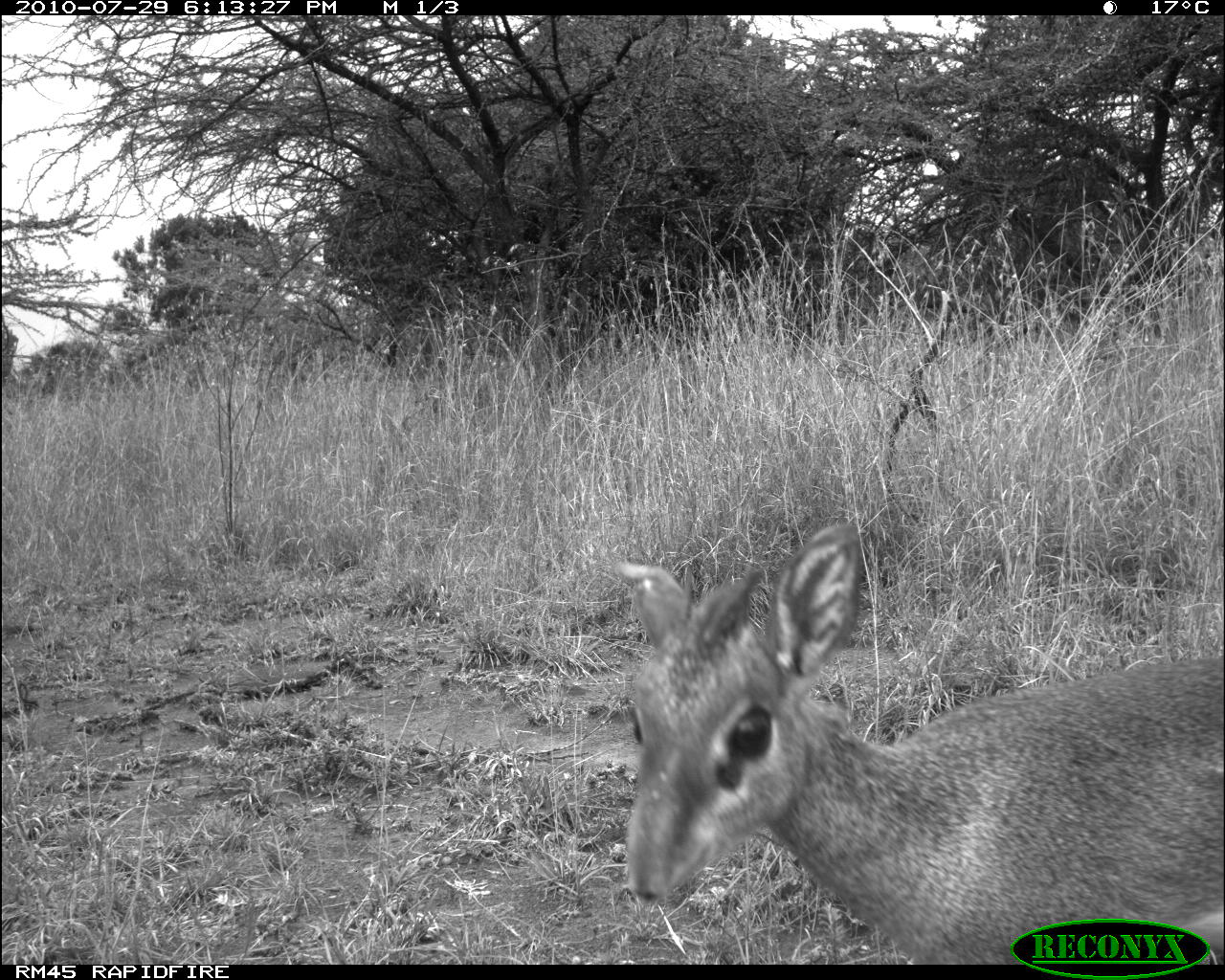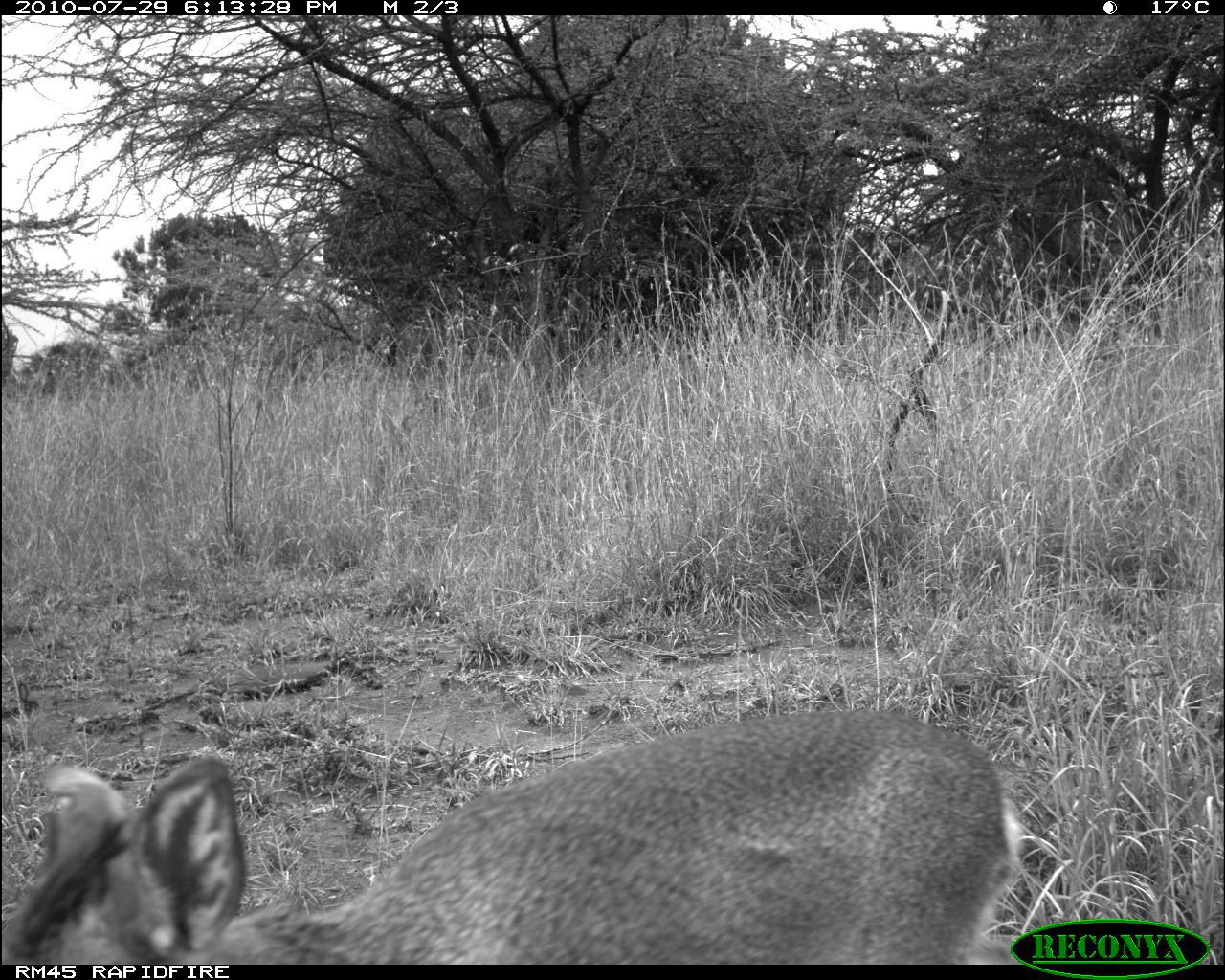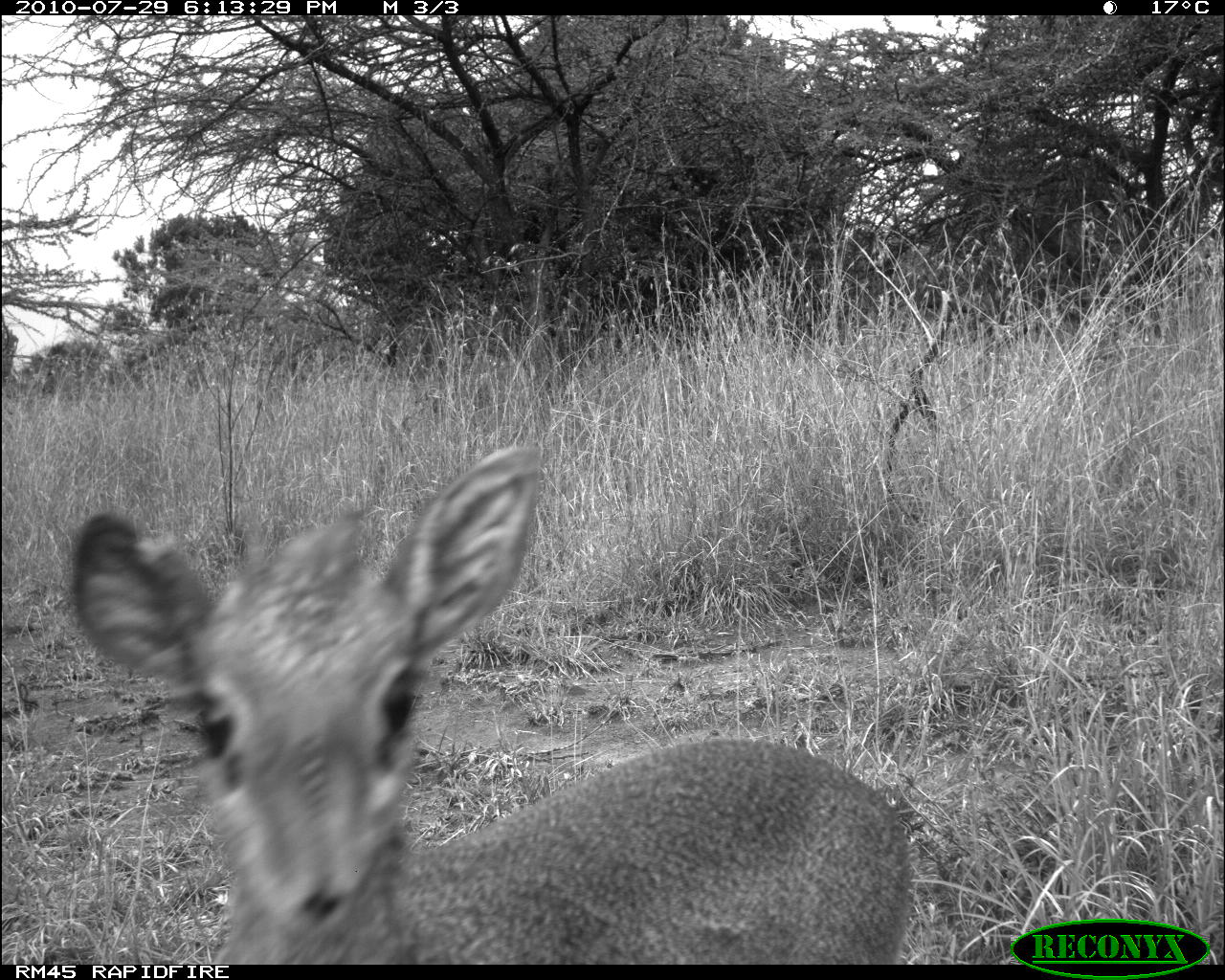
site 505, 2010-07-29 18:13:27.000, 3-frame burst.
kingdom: Animalia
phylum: Chordata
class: Mammalia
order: Artiodactyla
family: Bovidae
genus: Madoqua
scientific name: Madoqua guentheri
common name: günther's dik-dik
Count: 1.